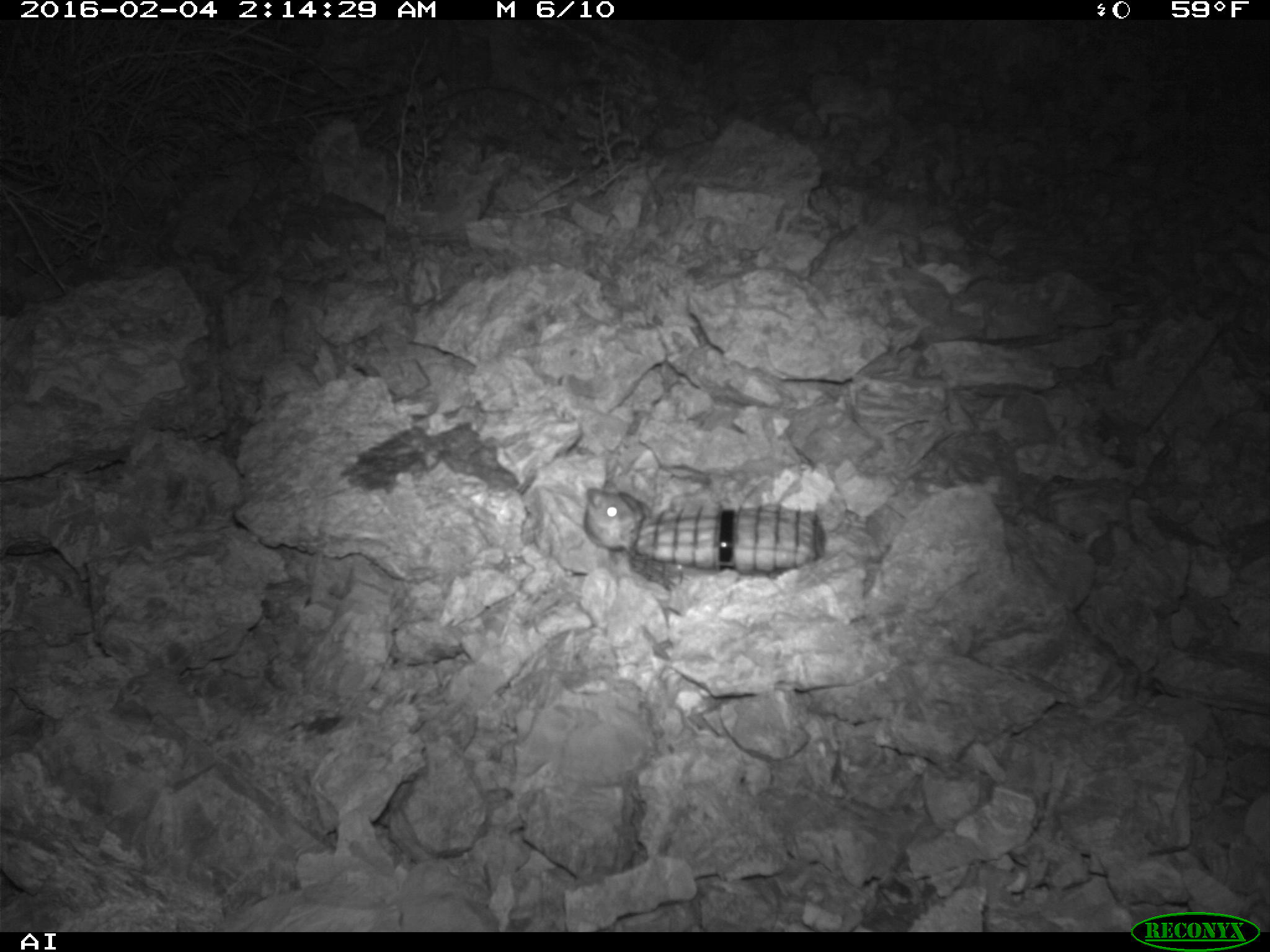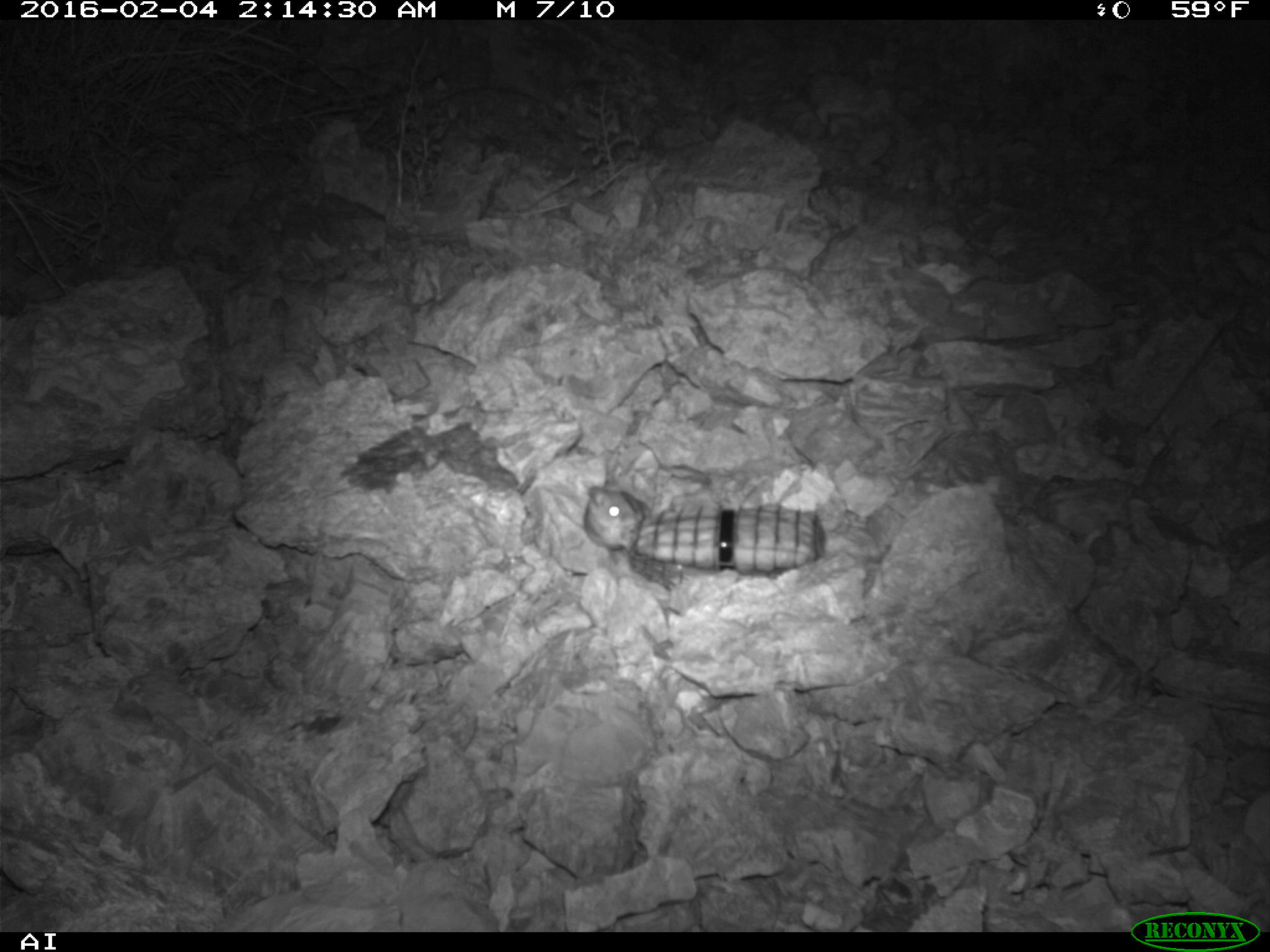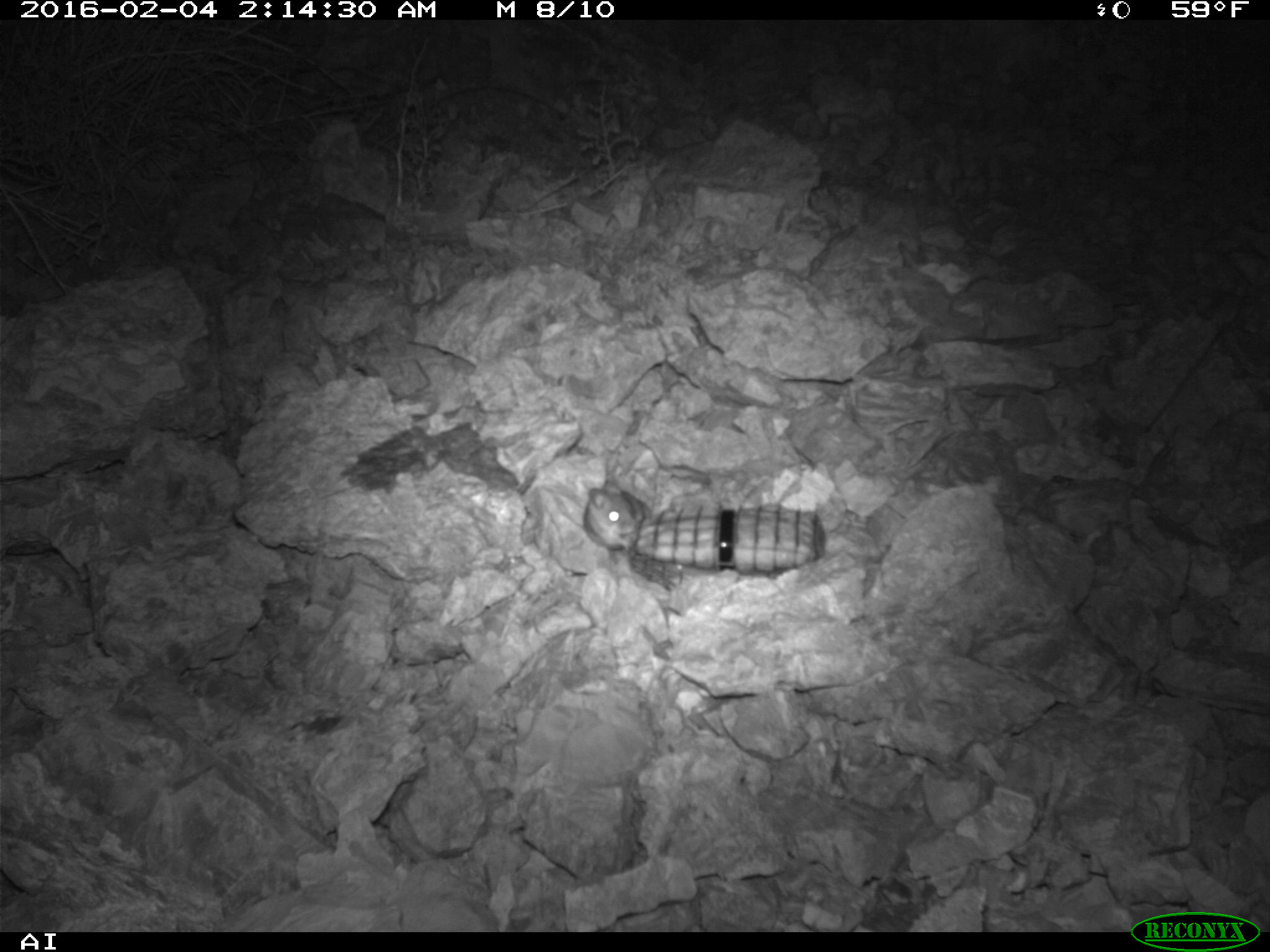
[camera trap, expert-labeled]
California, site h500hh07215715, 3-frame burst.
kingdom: Animalia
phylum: Chordata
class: Mammalia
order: Rodentia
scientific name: Rodentia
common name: rodent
Rodent (Rodentia).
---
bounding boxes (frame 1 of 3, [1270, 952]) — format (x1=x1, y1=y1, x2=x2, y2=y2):
rodent: (x1=585, y1=471, x2=647, y2=555)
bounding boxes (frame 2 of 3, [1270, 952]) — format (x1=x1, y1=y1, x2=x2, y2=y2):
rodent: (x1=584, y1=477, x2=647, y2=549)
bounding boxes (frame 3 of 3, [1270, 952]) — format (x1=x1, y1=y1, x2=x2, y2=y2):
rodent: (x1=583, y1=480, x2=651, y2=550)